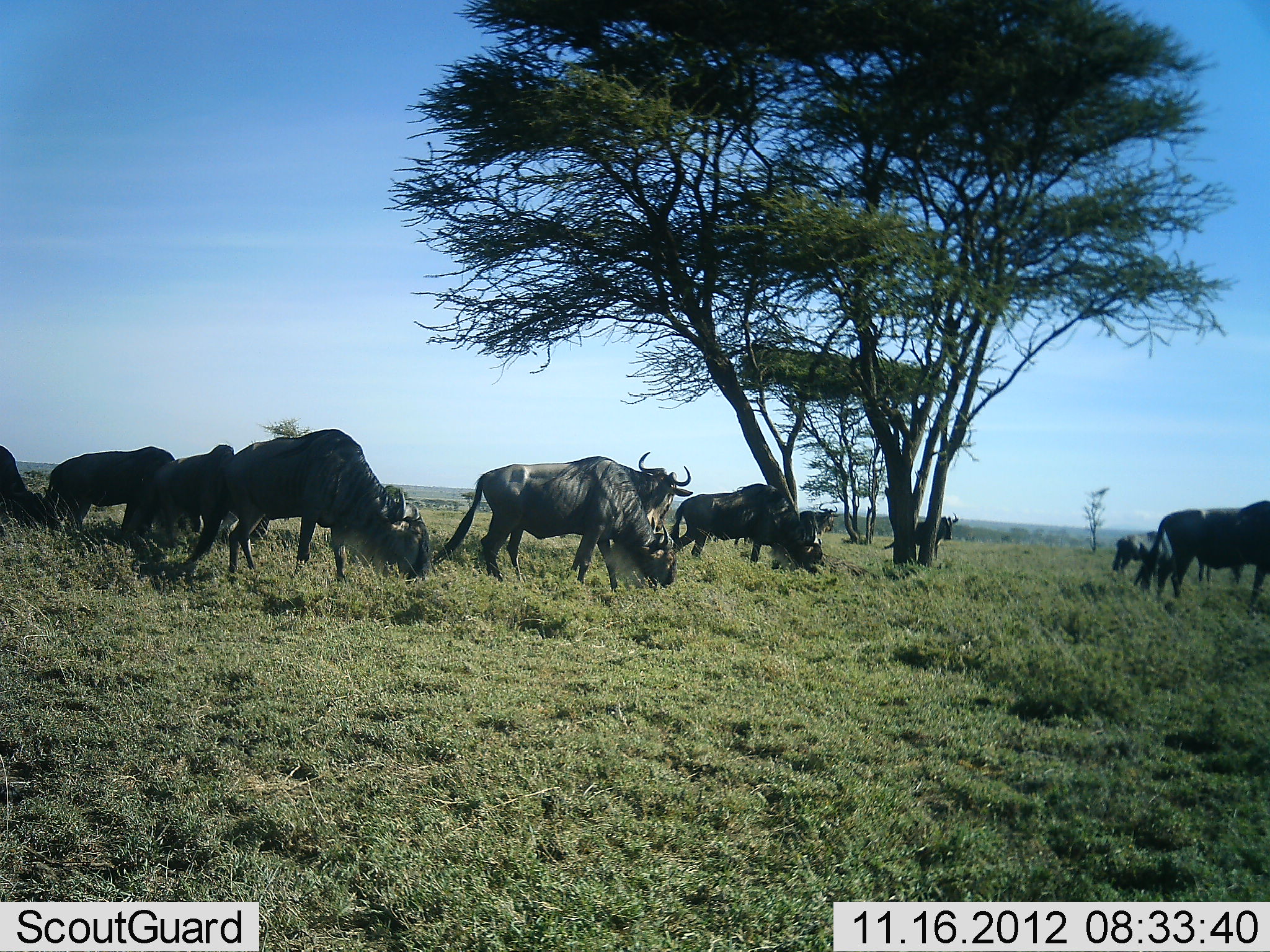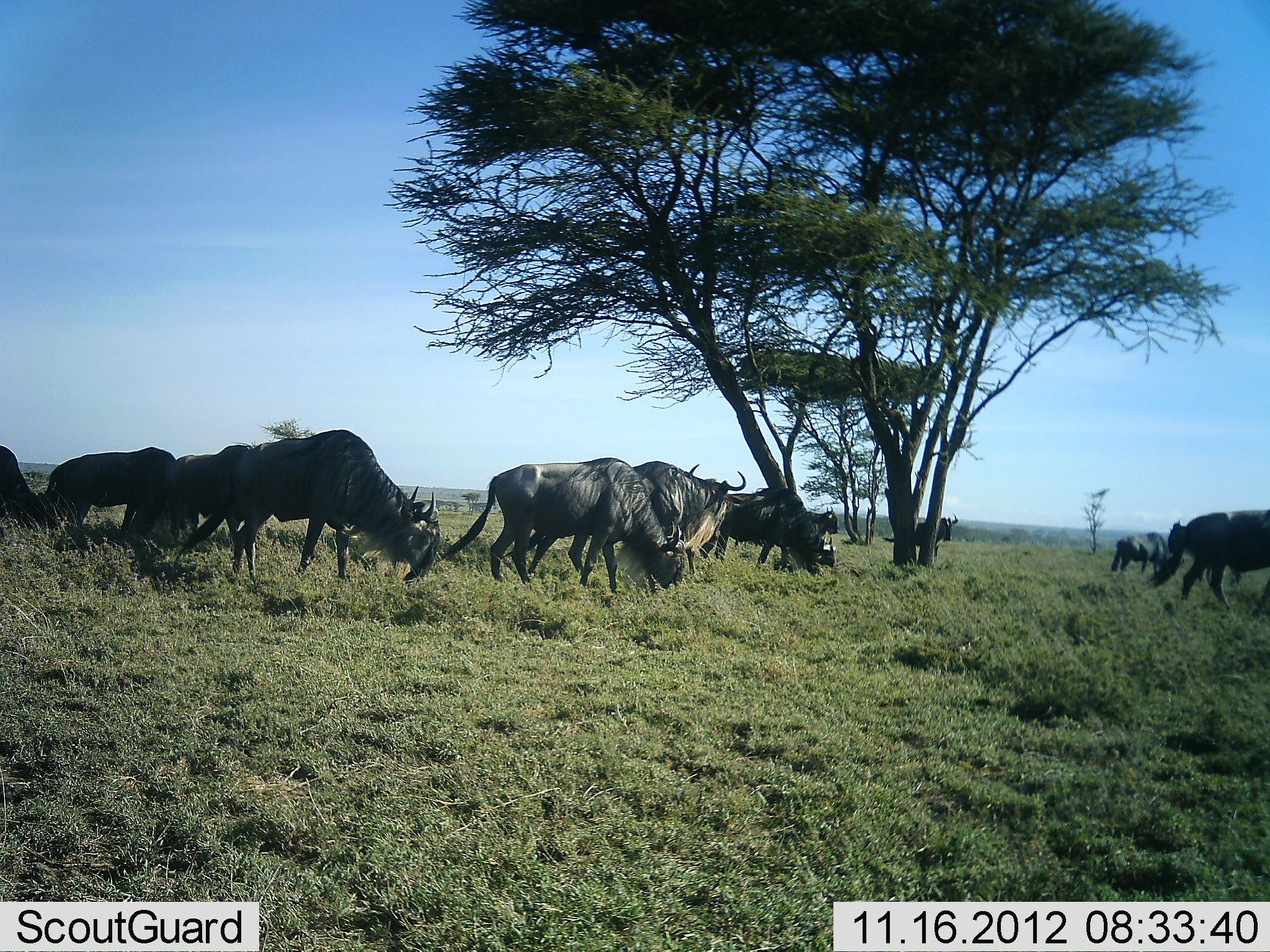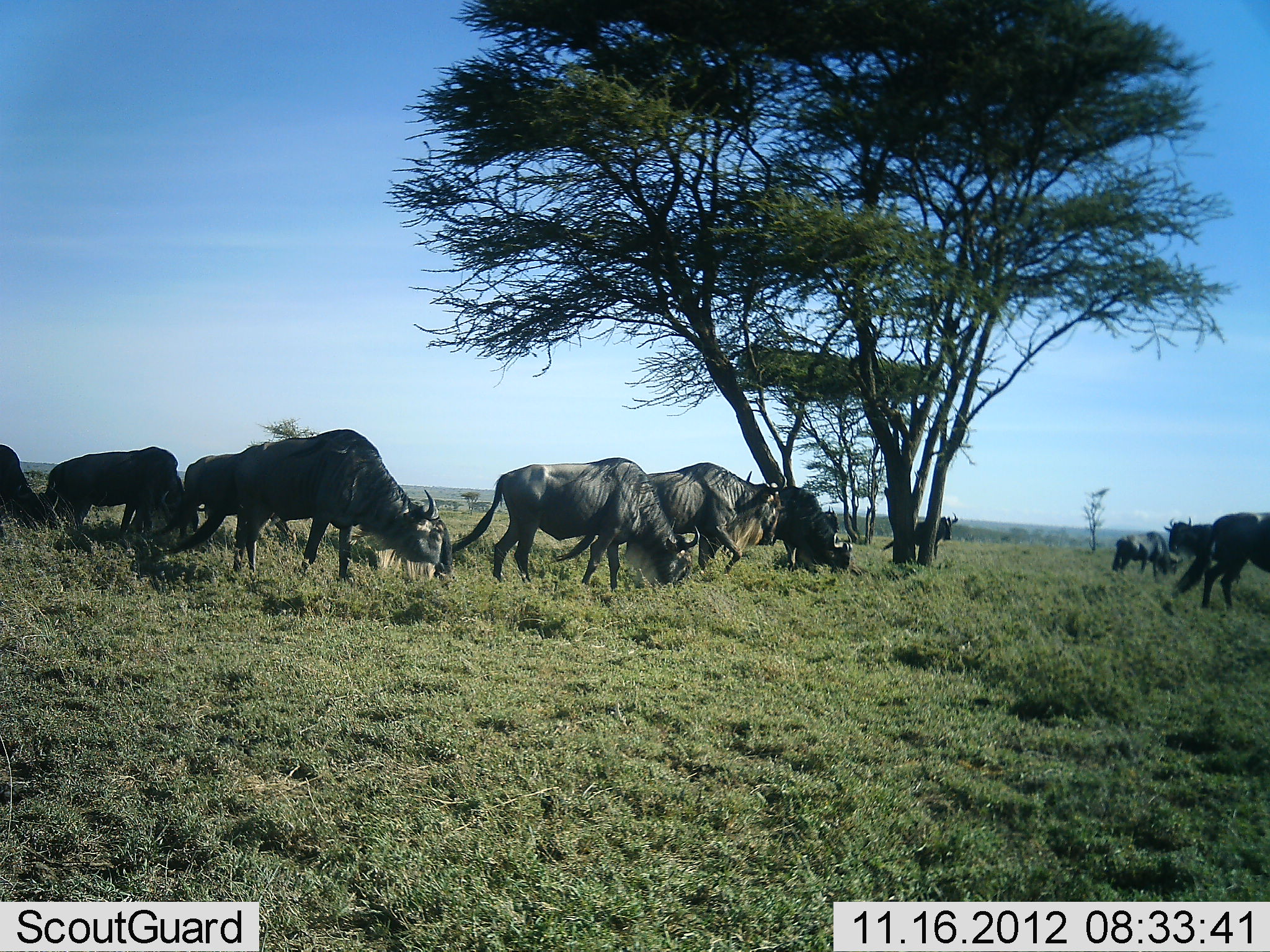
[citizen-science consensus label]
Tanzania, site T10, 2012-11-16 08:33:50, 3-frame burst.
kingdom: Animalia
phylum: Chordata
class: Mammalia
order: Artiodactyla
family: Bovidae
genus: Connochaetes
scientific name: Connochaetes taurinus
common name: blue wildebeest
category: wildebeest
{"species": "wildebeest (blue wildebeest) (Connochaetes taurinus)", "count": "11-50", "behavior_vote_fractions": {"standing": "40%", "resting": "10%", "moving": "60%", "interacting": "10%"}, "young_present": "10%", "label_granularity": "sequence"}